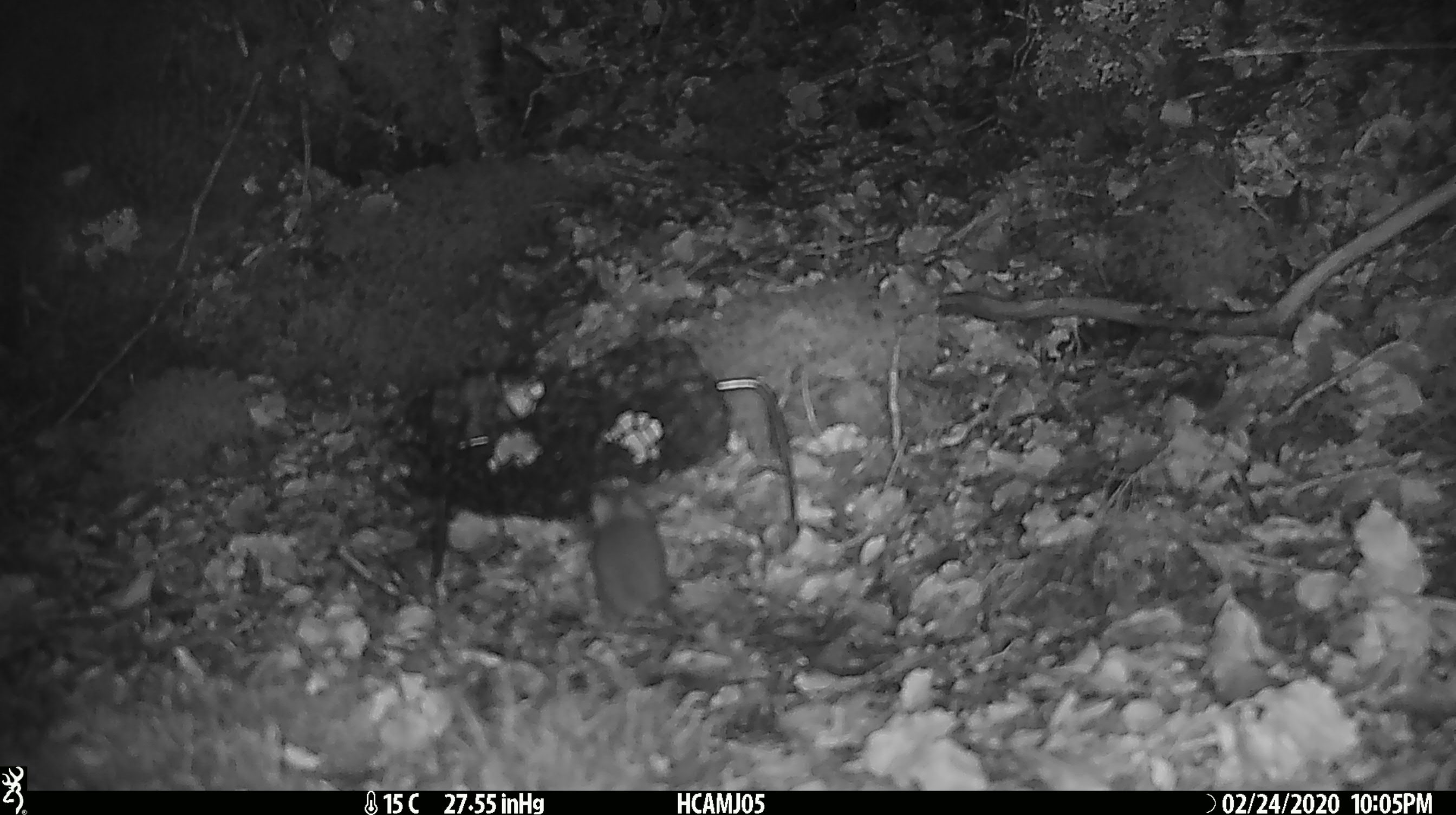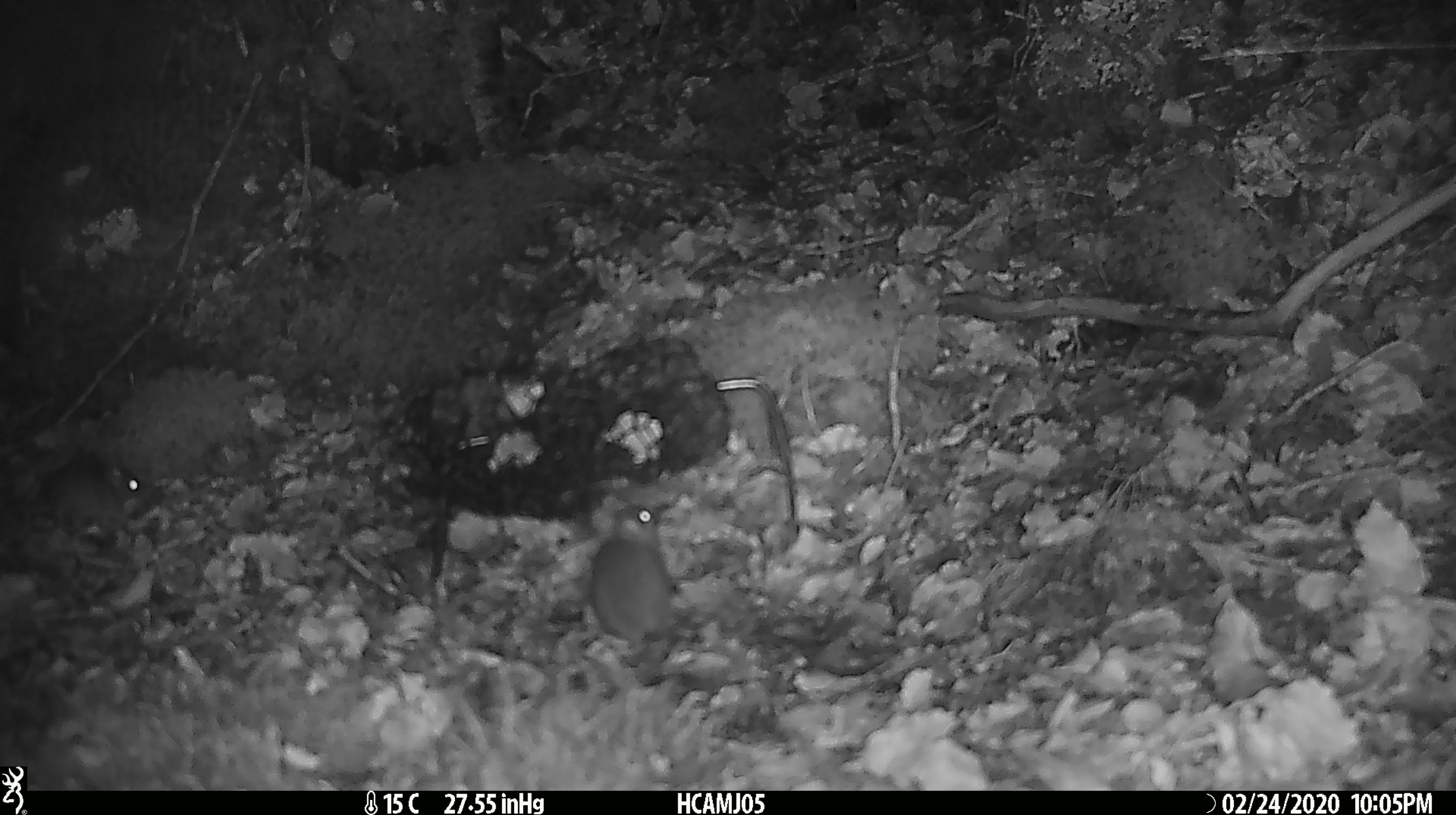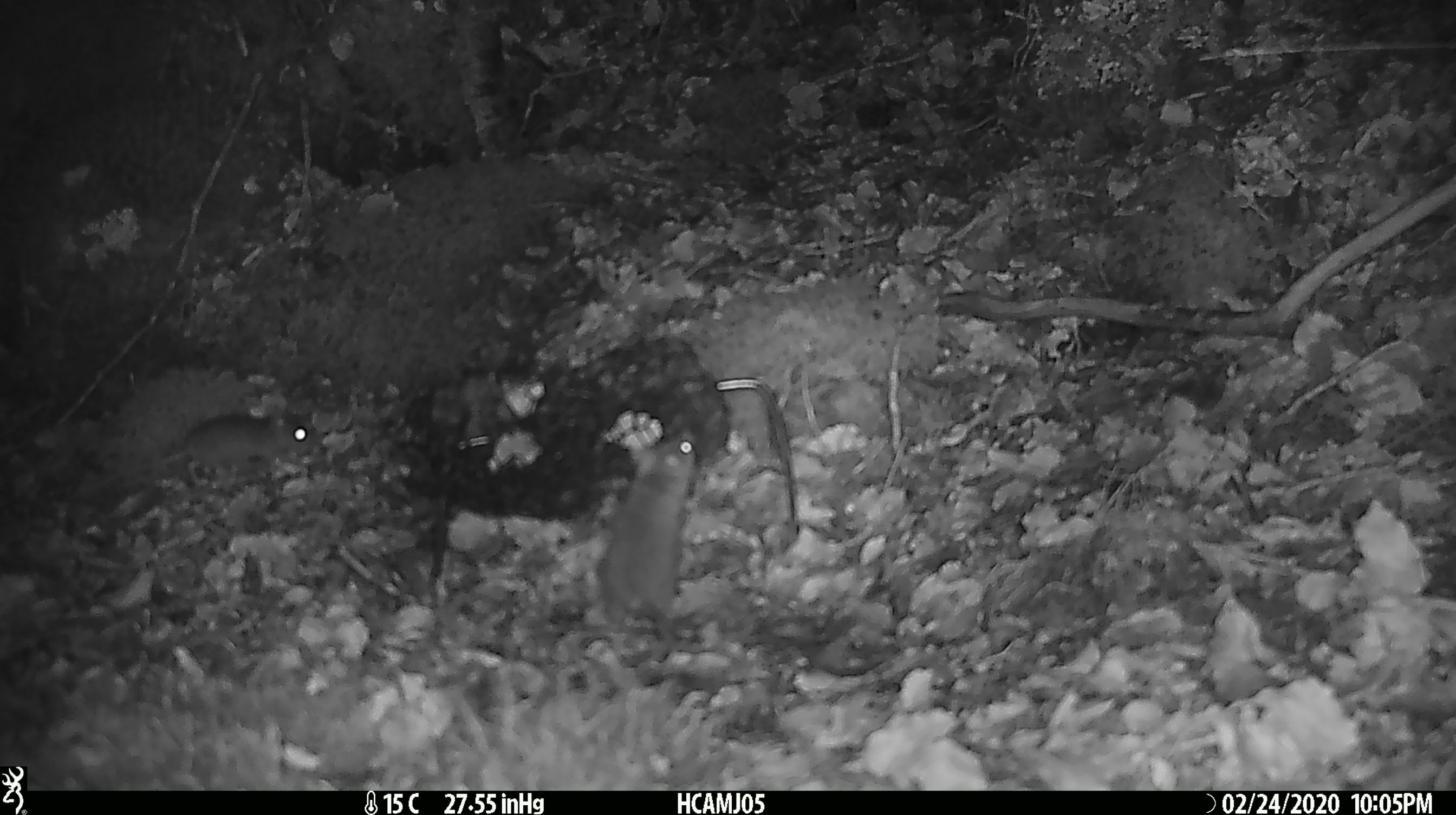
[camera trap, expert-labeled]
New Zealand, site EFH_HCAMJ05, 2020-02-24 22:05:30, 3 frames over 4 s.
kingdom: Animalia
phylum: Chordata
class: Mammalia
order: Rodentia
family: Muridae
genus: Mus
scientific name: Mus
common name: mouse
Mouse (Mus).